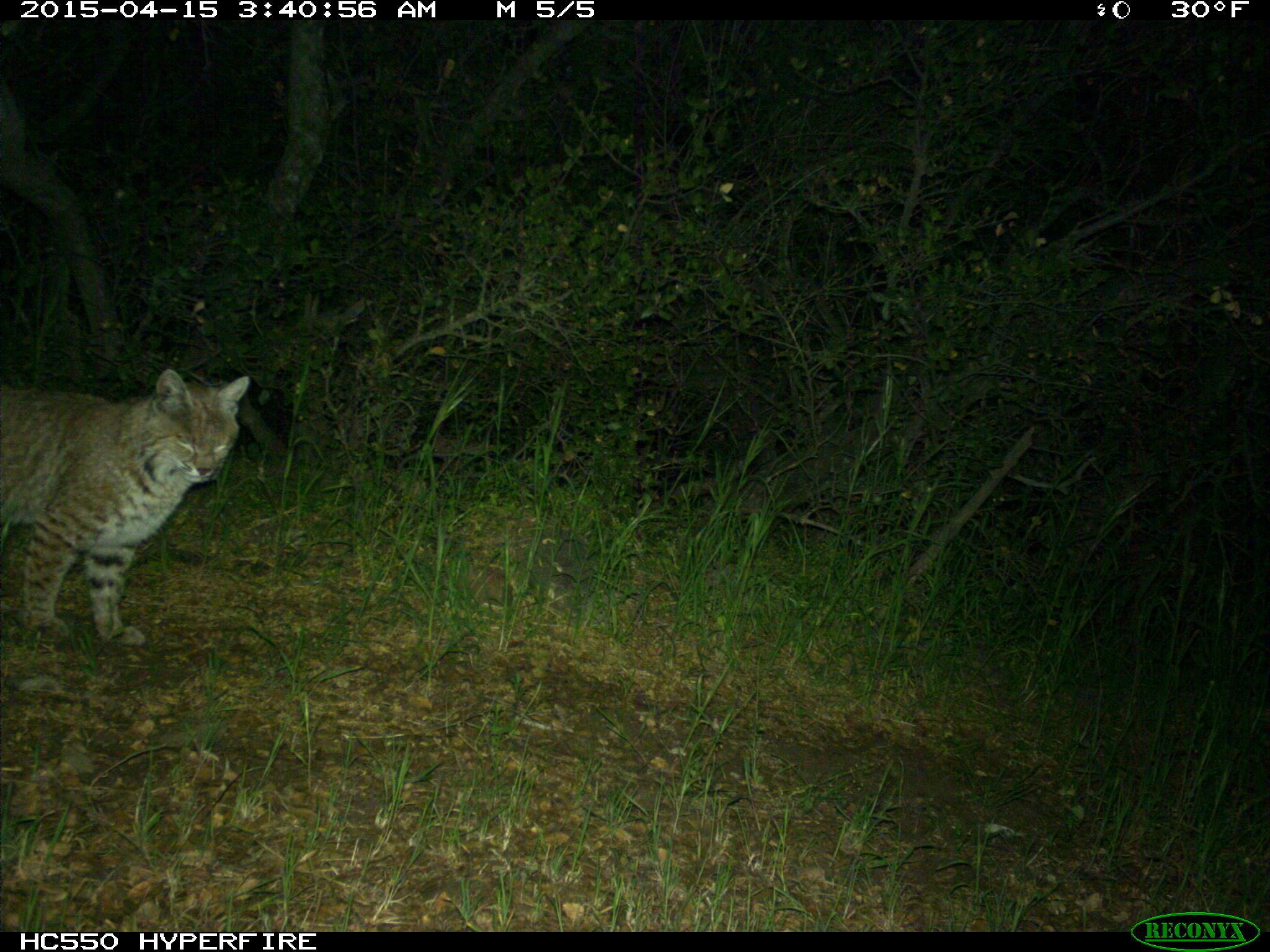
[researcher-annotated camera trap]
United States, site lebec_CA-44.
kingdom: Animalia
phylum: Chordata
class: Mammalia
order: Carnivora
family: Felidae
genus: Lynx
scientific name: Lynx rufus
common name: bobcat